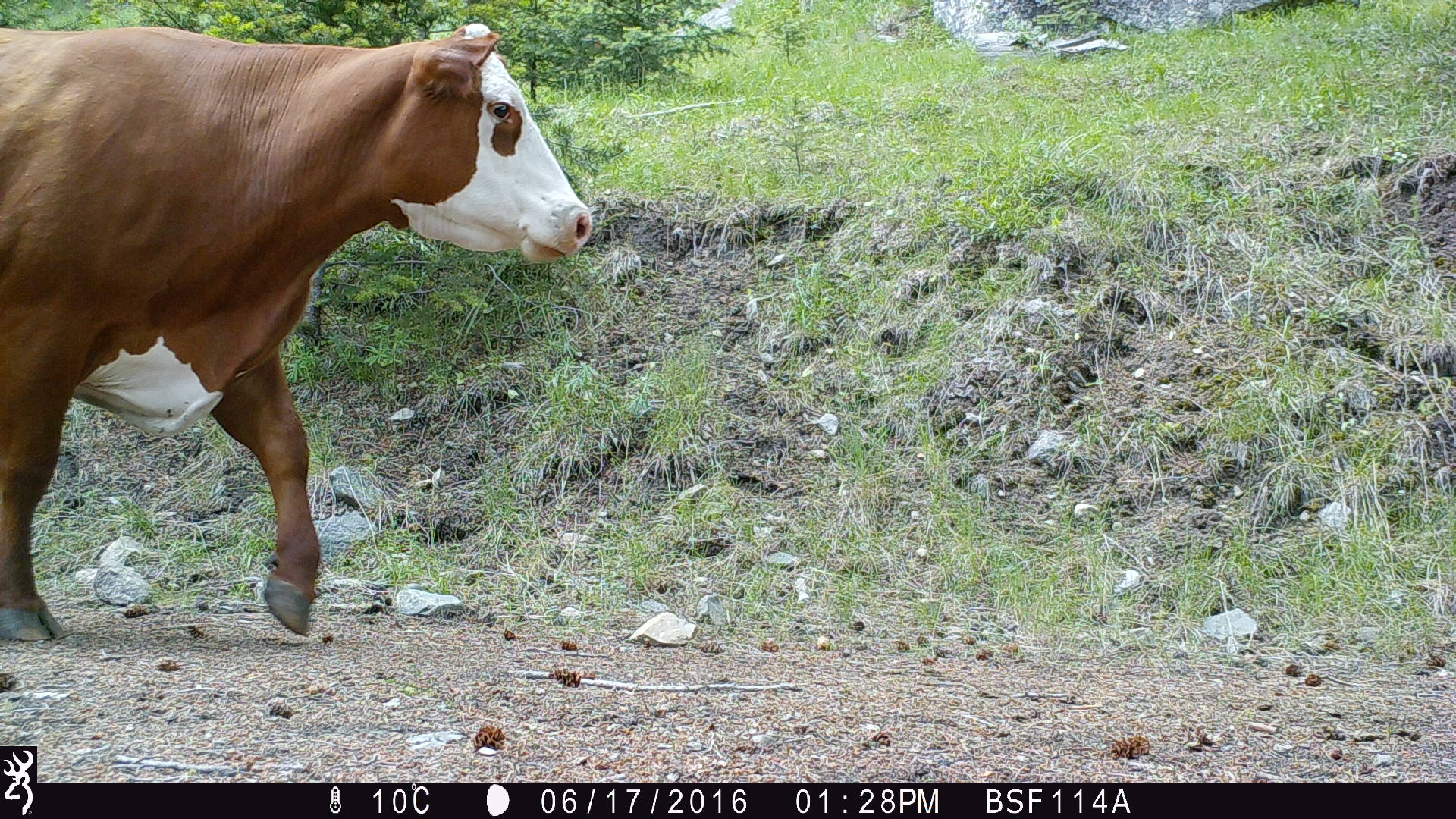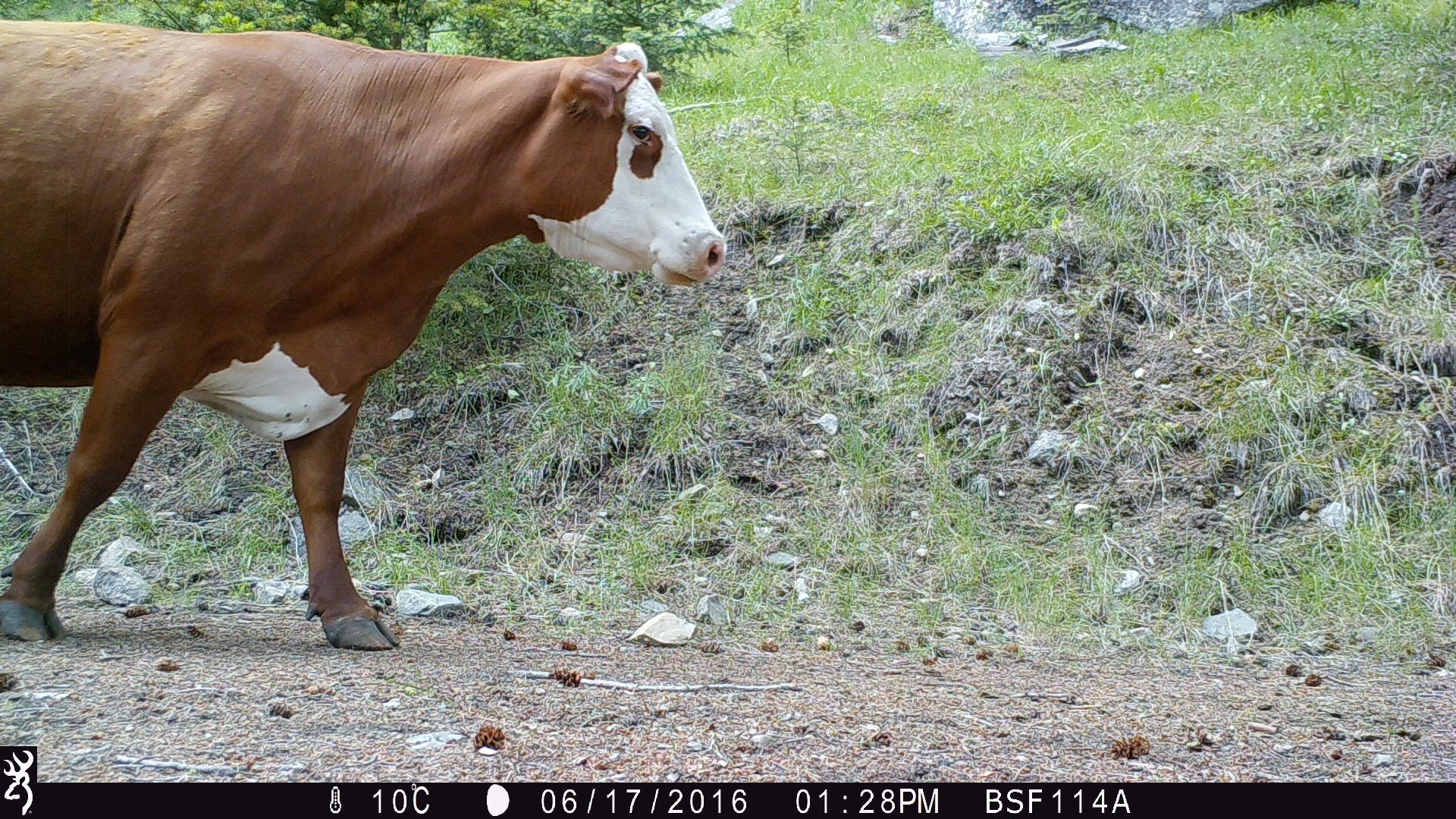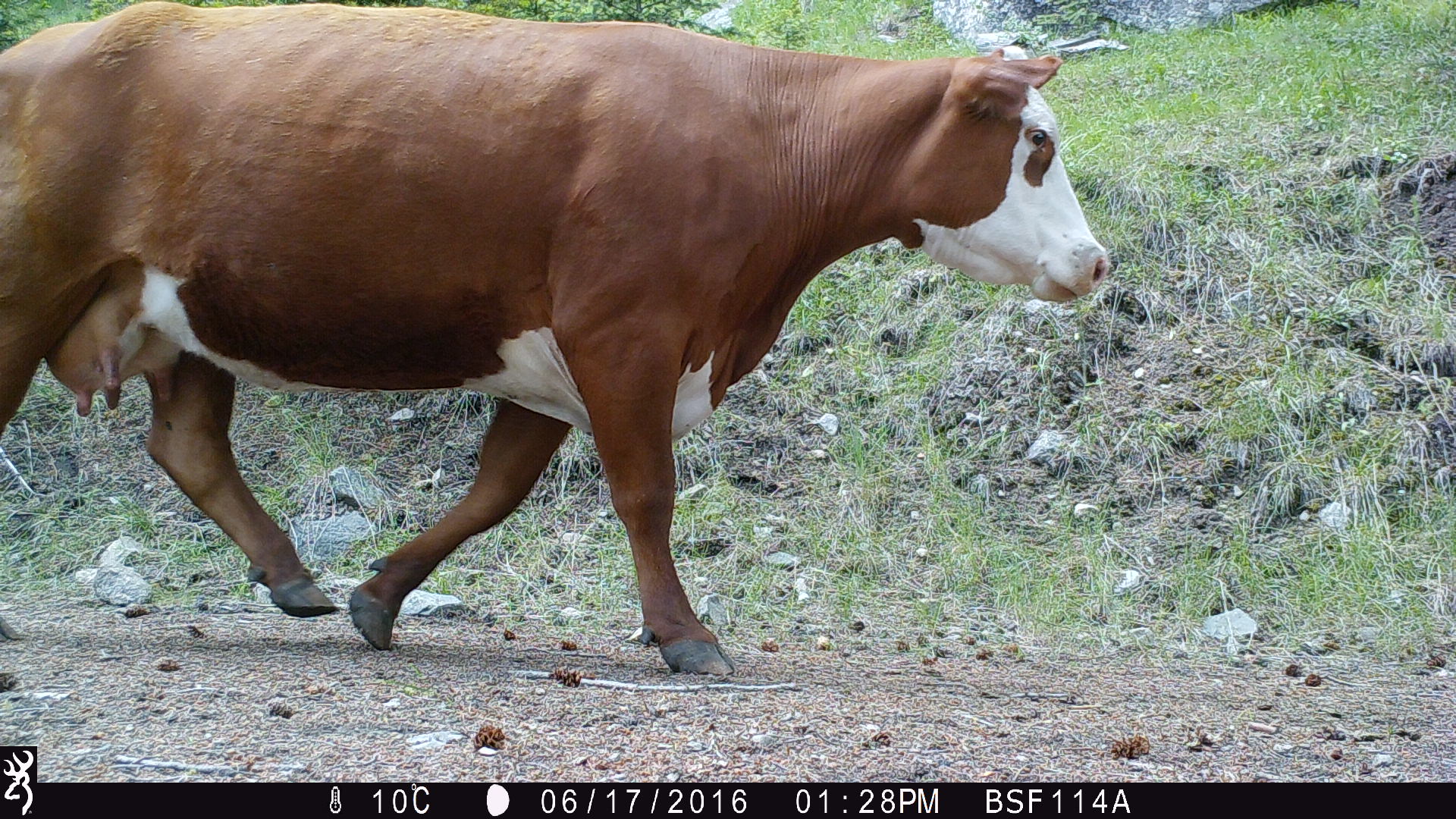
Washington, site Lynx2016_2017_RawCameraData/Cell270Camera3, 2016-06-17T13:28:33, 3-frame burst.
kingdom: Animalia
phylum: Chordata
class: Mammalia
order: Artiodactyla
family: Bovidae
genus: Bos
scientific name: Bos taurus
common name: domestic cattle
Domestic cattle (Bos taurus). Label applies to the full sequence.